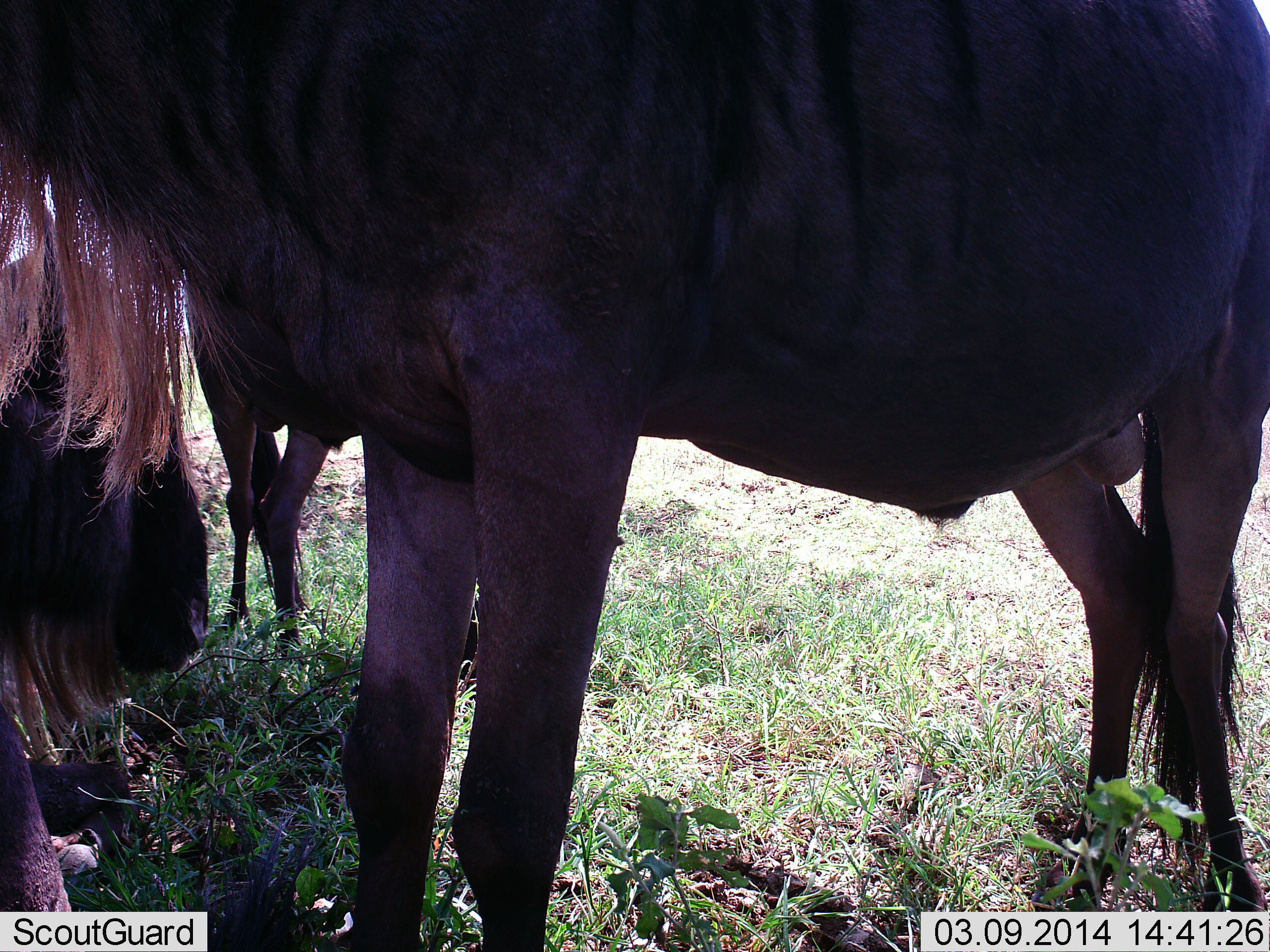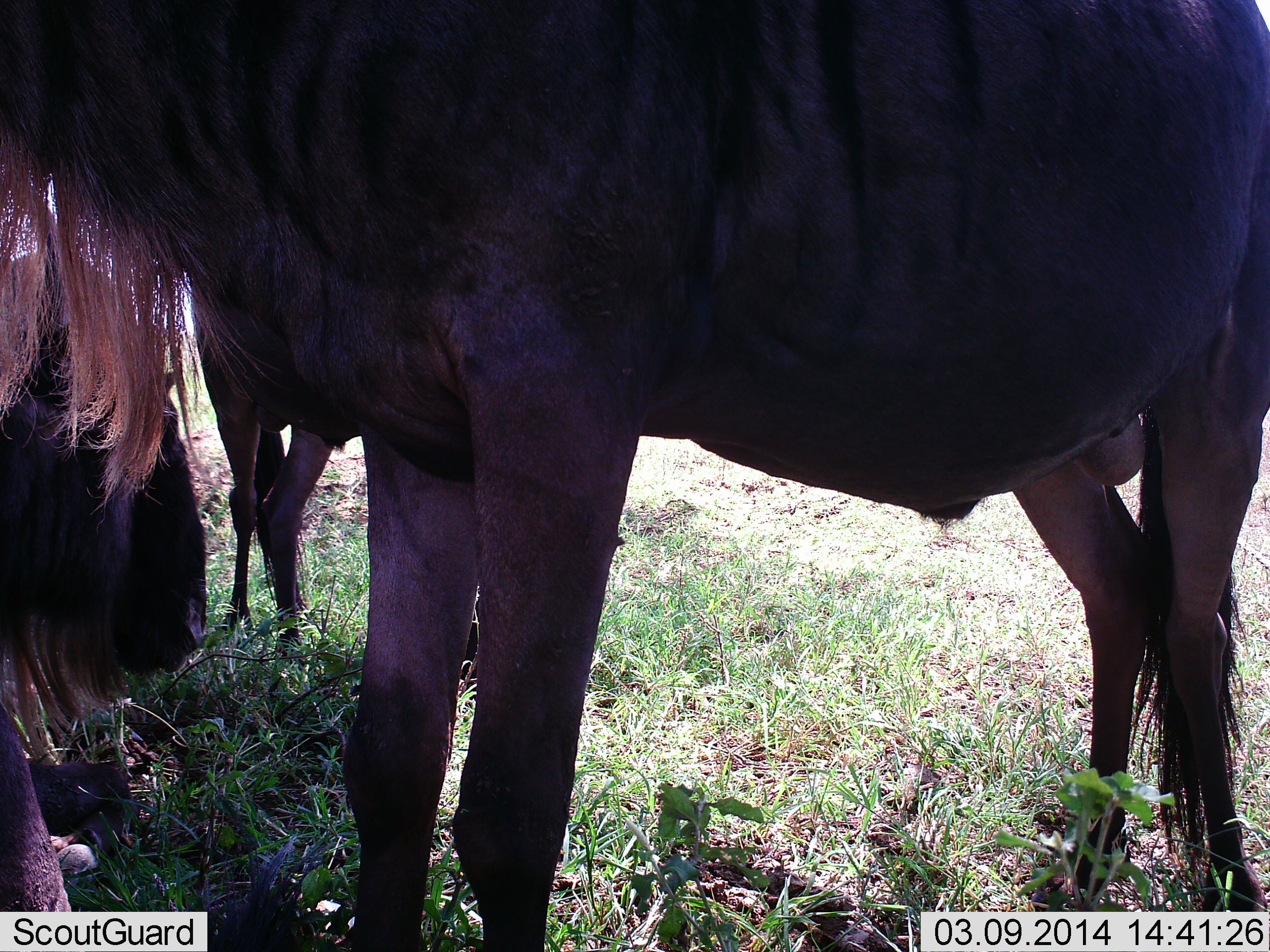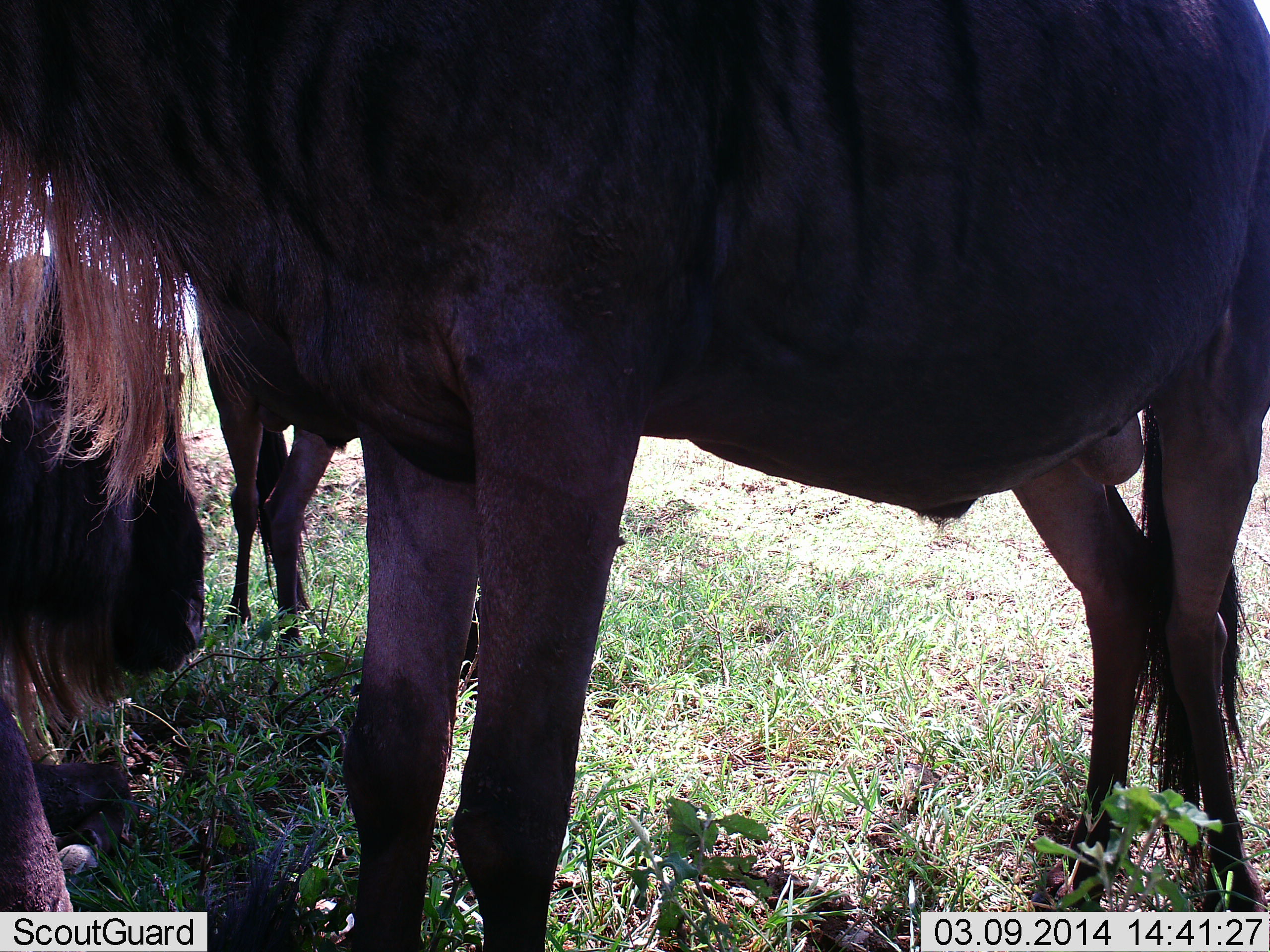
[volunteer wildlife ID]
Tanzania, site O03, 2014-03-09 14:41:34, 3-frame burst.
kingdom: Animalia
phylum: Chordata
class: Mammalia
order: Artiodactyla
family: Bovidae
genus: Connochaetes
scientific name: Connochaetes taurinus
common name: blue wildebeest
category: wildebeest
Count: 3.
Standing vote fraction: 90%.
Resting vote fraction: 60%.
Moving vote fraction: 0%.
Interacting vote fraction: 0%.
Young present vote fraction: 10%.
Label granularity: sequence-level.